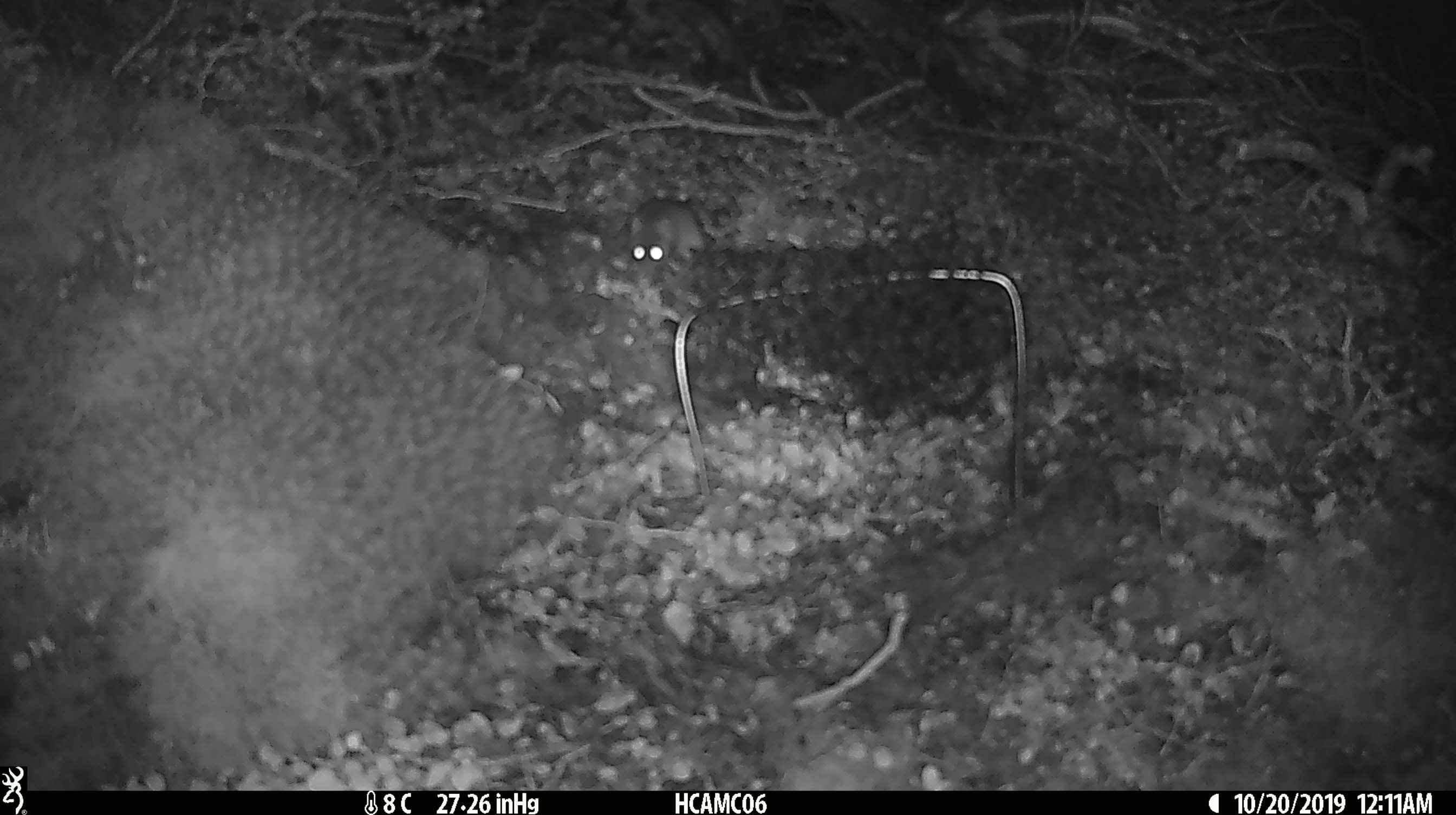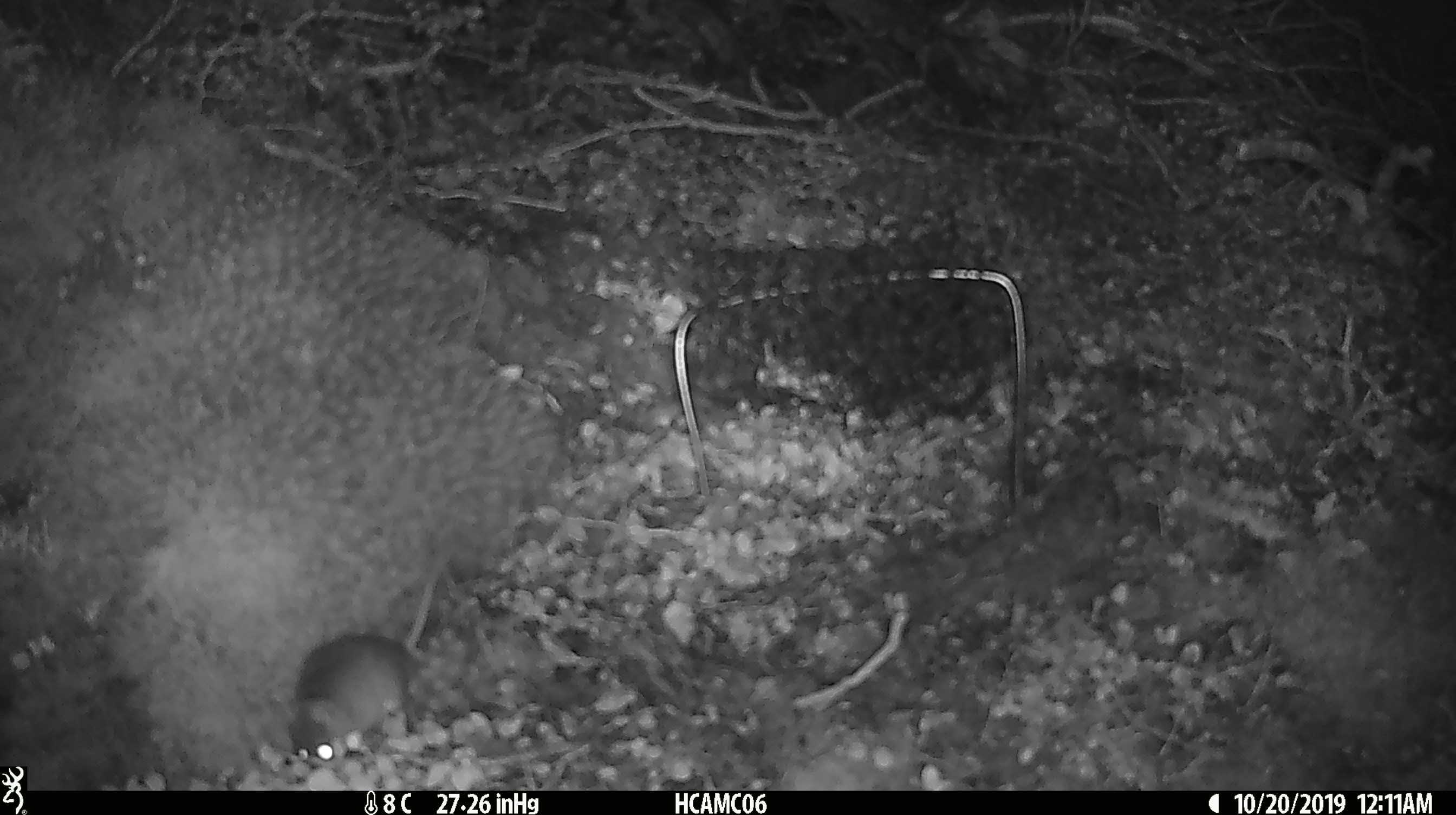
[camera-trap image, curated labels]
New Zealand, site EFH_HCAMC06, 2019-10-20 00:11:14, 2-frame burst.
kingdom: Animalia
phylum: Chordata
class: Mammalia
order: Rodentia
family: Muridae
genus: Mus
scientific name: Mus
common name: mouse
Mouse (Mus).